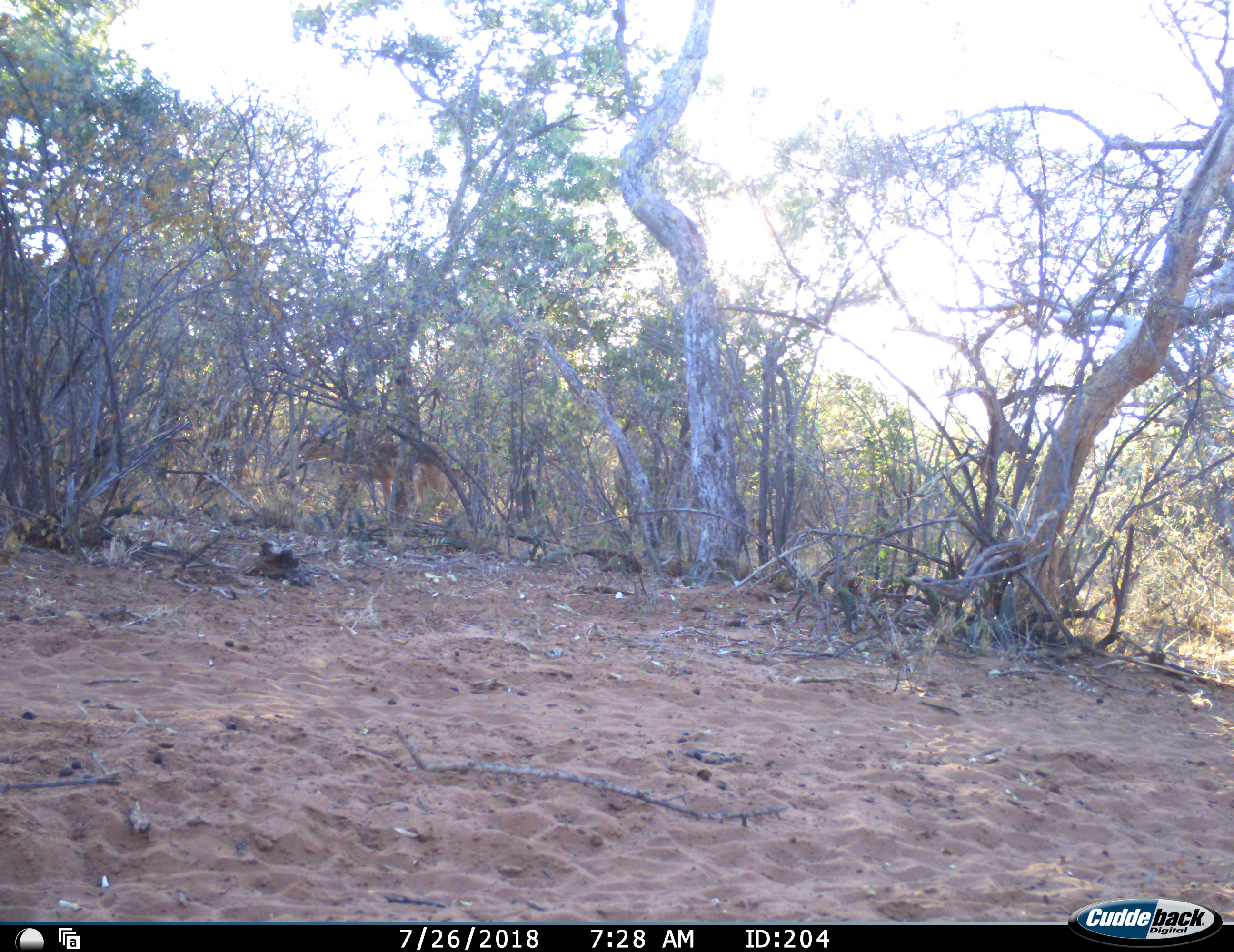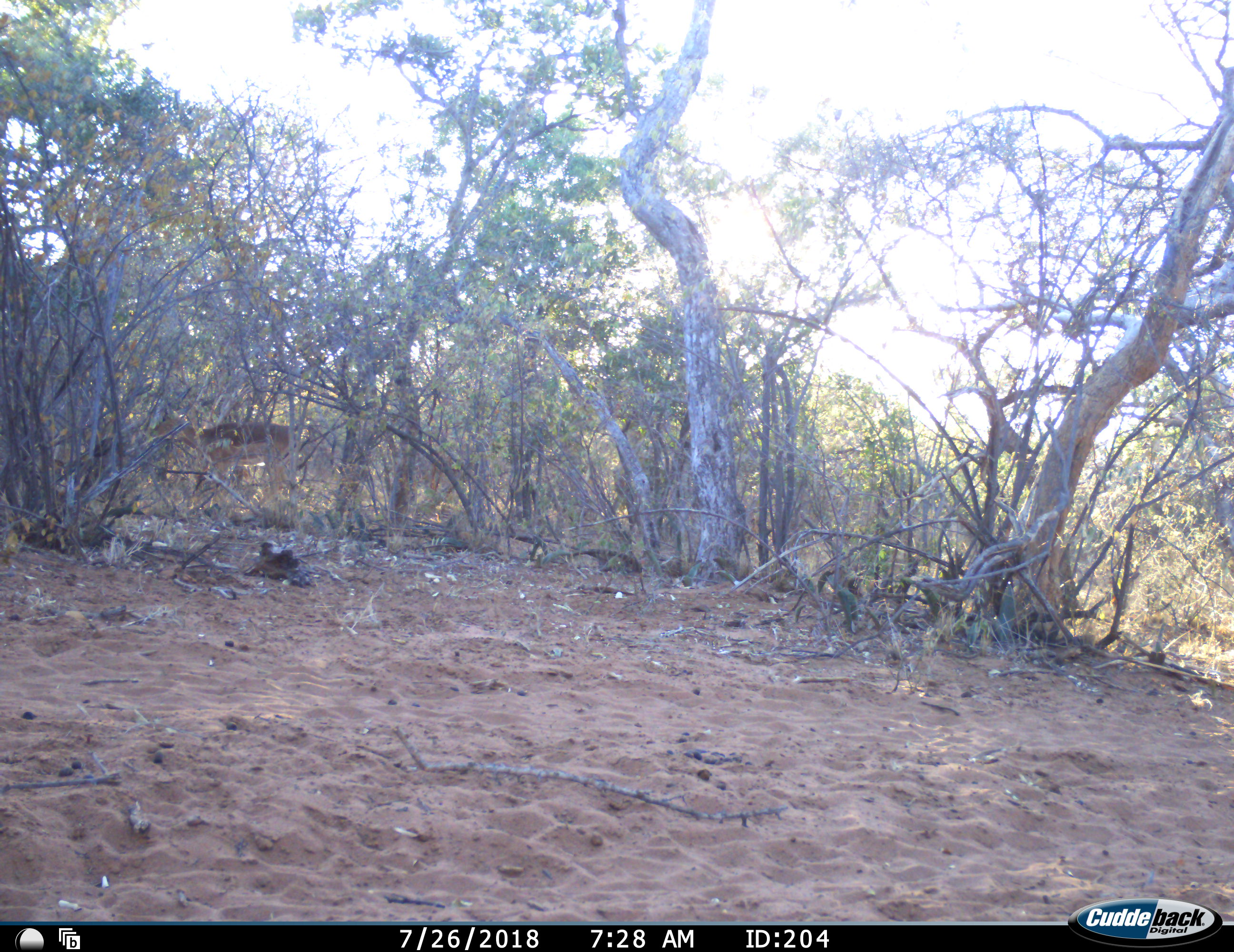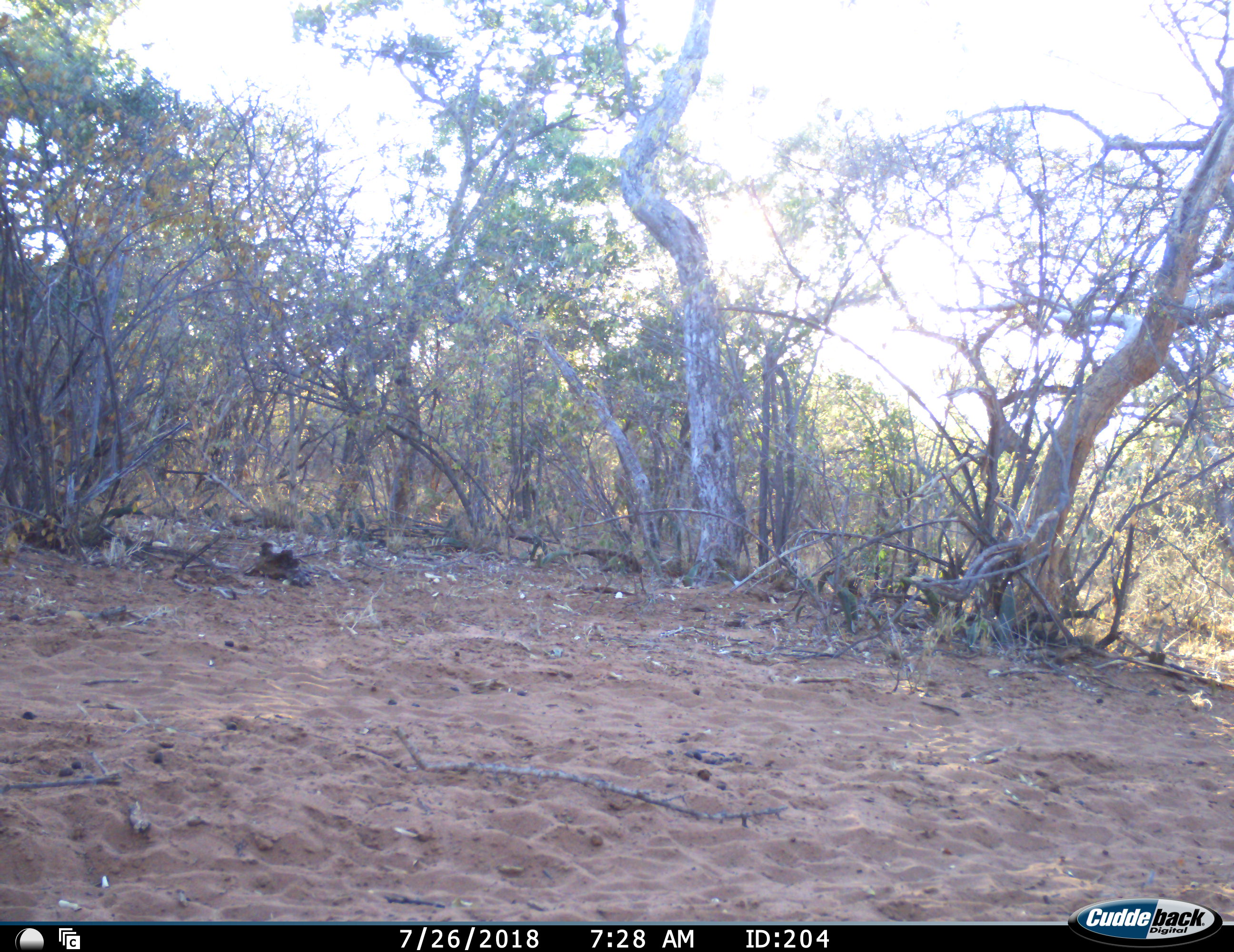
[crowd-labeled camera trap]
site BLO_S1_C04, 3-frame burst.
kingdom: Animalia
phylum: Chordata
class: Mammalia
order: Artiodactyla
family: Bovidae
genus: Aepyceros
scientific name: Aepyceros melampus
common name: impala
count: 1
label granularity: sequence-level